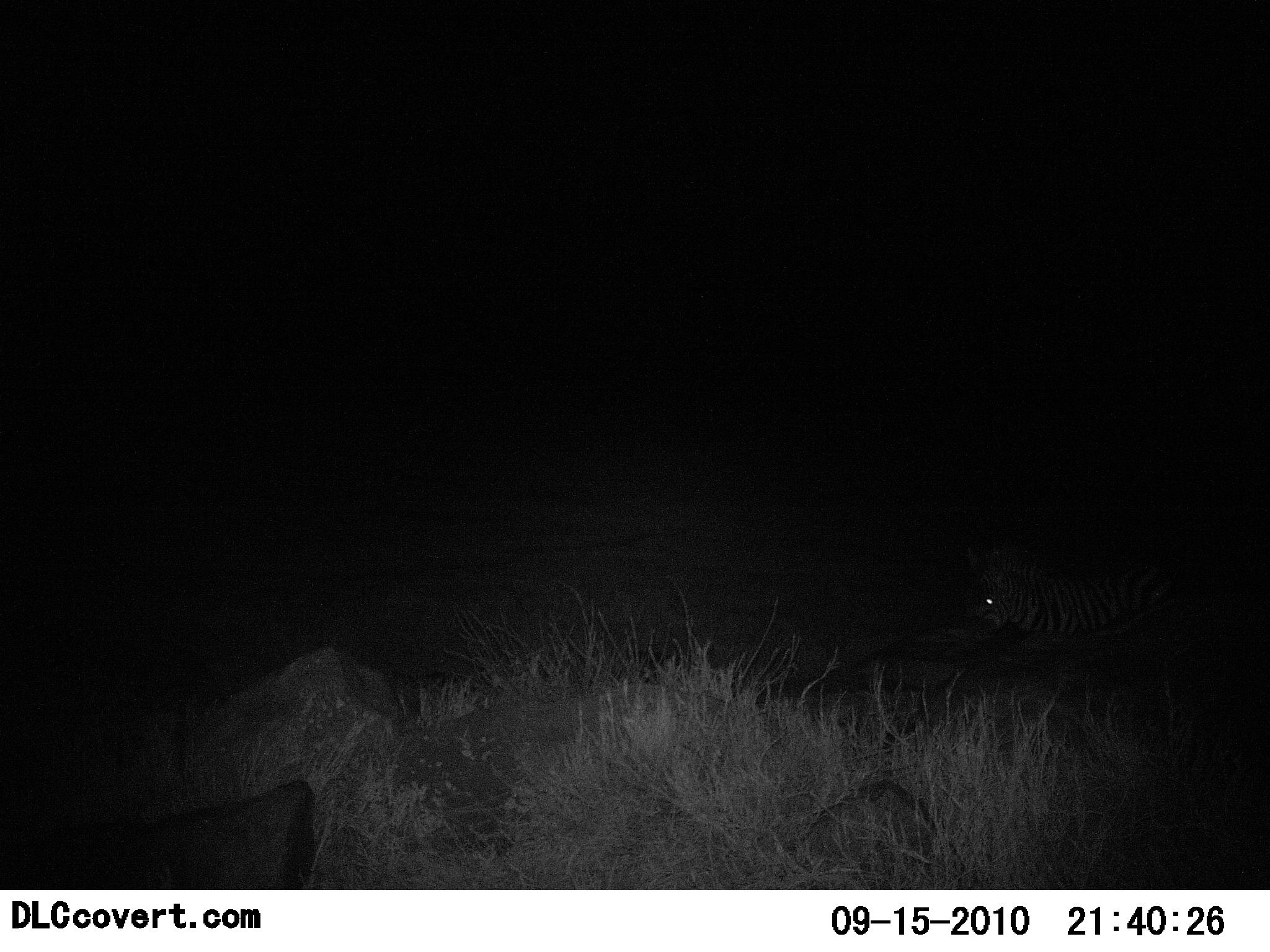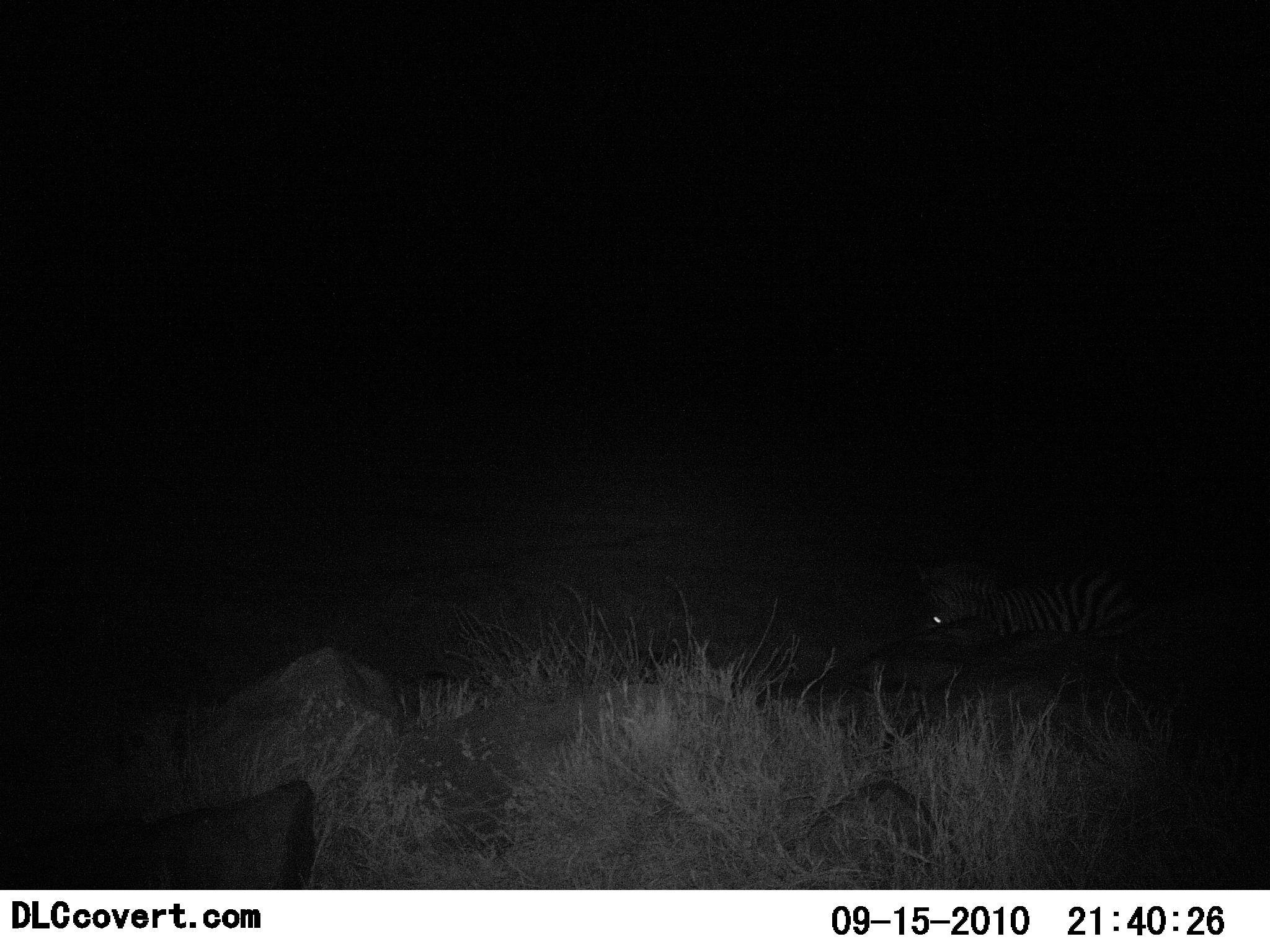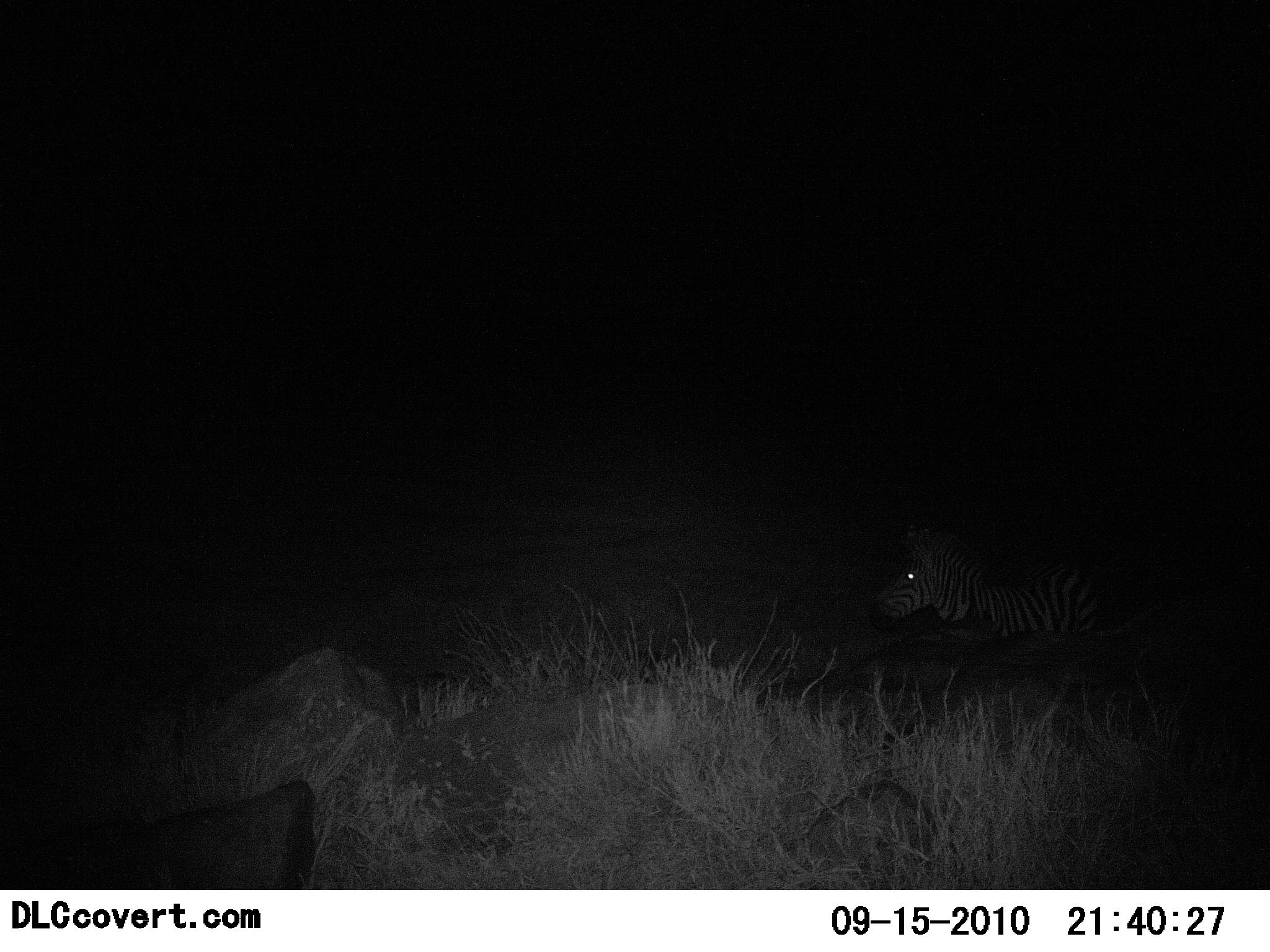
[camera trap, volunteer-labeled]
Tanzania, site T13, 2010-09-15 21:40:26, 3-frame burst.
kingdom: Animalia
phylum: Chordata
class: Mammalia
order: Perissodactyla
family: Equidae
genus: Equus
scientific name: Equus quagga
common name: plains zebra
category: zebra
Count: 1.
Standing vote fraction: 27%.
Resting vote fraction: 18%.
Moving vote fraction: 55%.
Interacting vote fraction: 0%.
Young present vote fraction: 0%.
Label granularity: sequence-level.